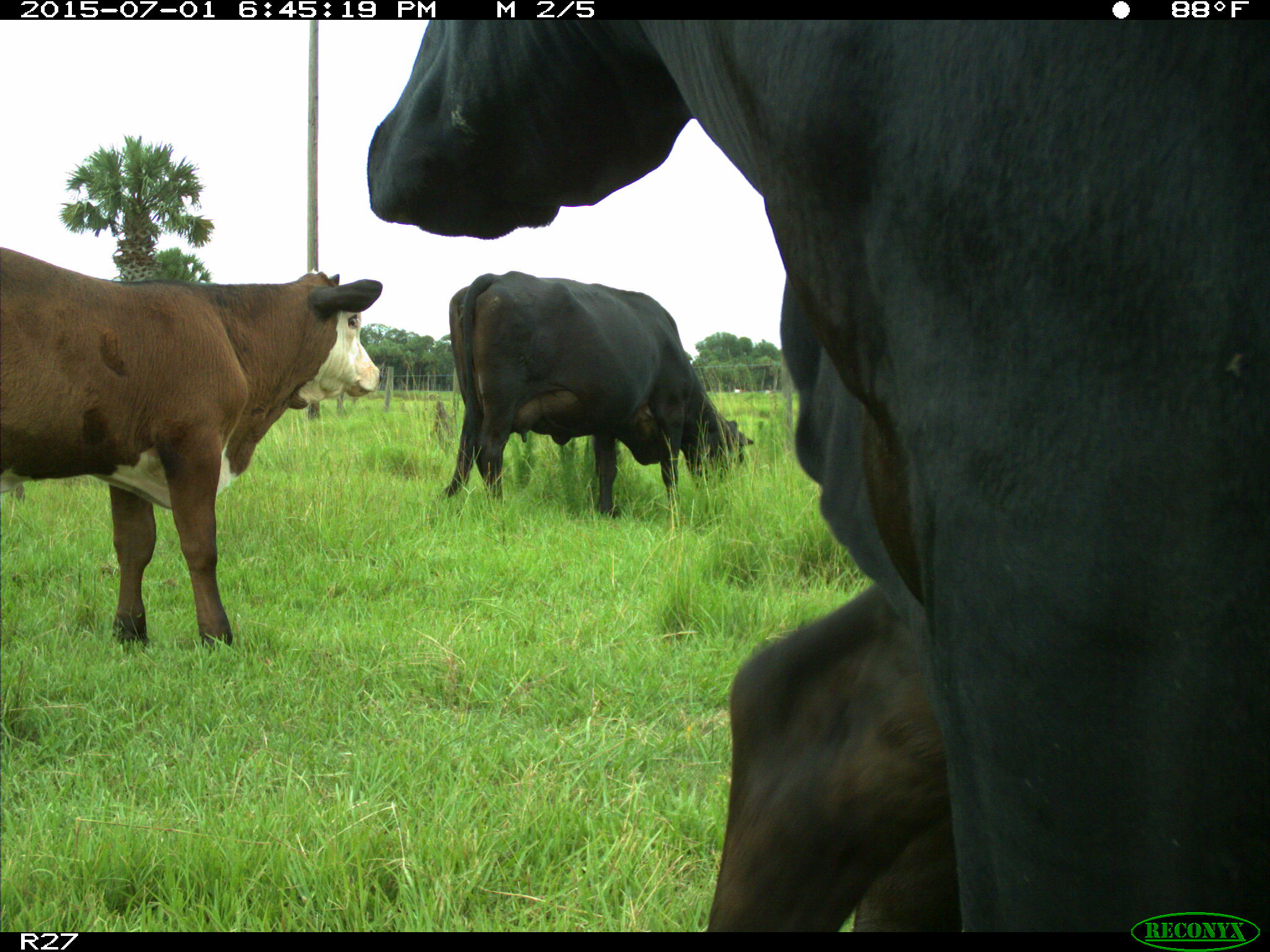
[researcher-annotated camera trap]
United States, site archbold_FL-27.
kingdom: Animalia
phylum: Chordata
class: Mammalia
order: Artiodactyla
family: Bovidae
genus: Bos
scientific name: Bos taurus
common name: domestic cow